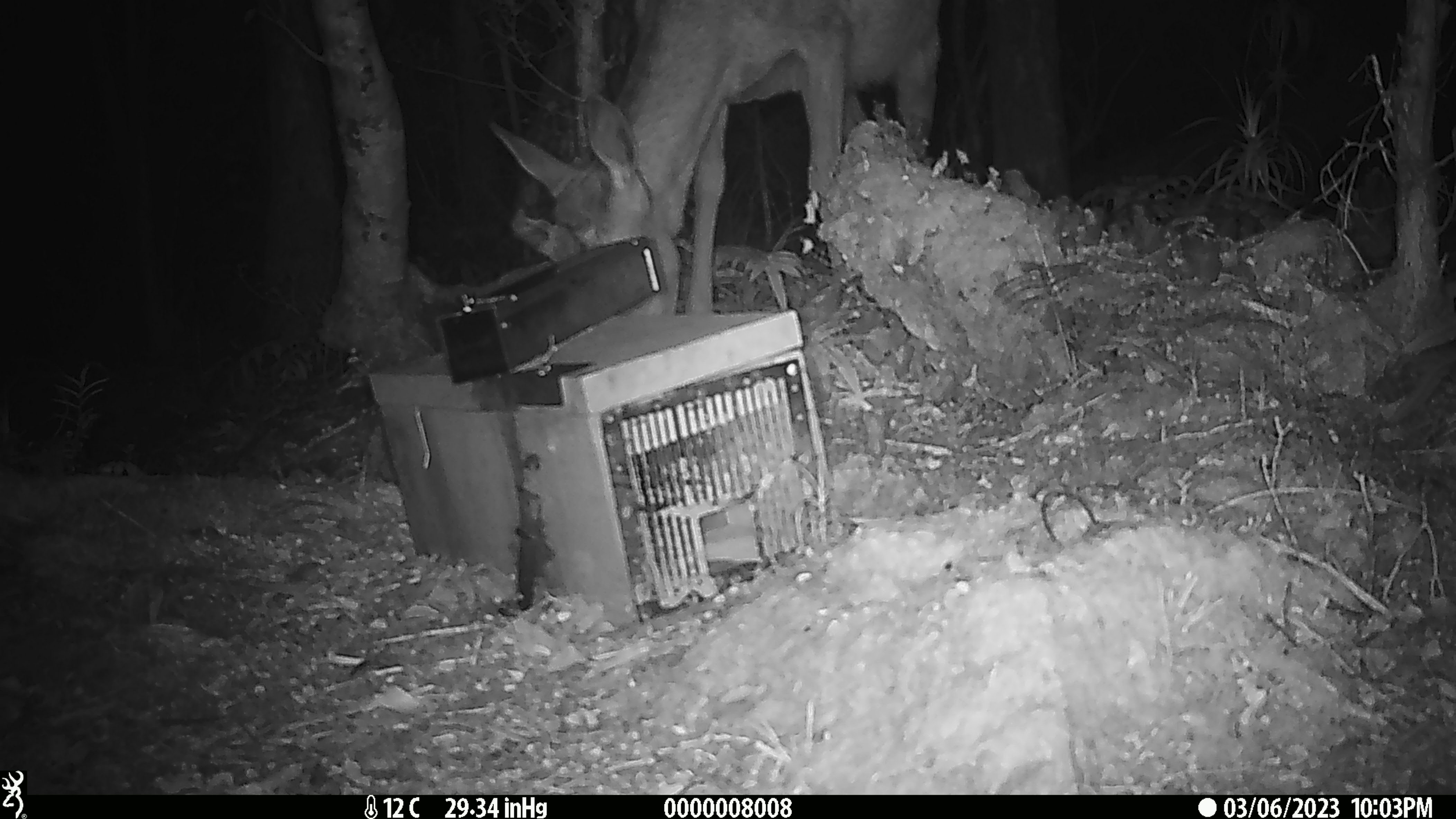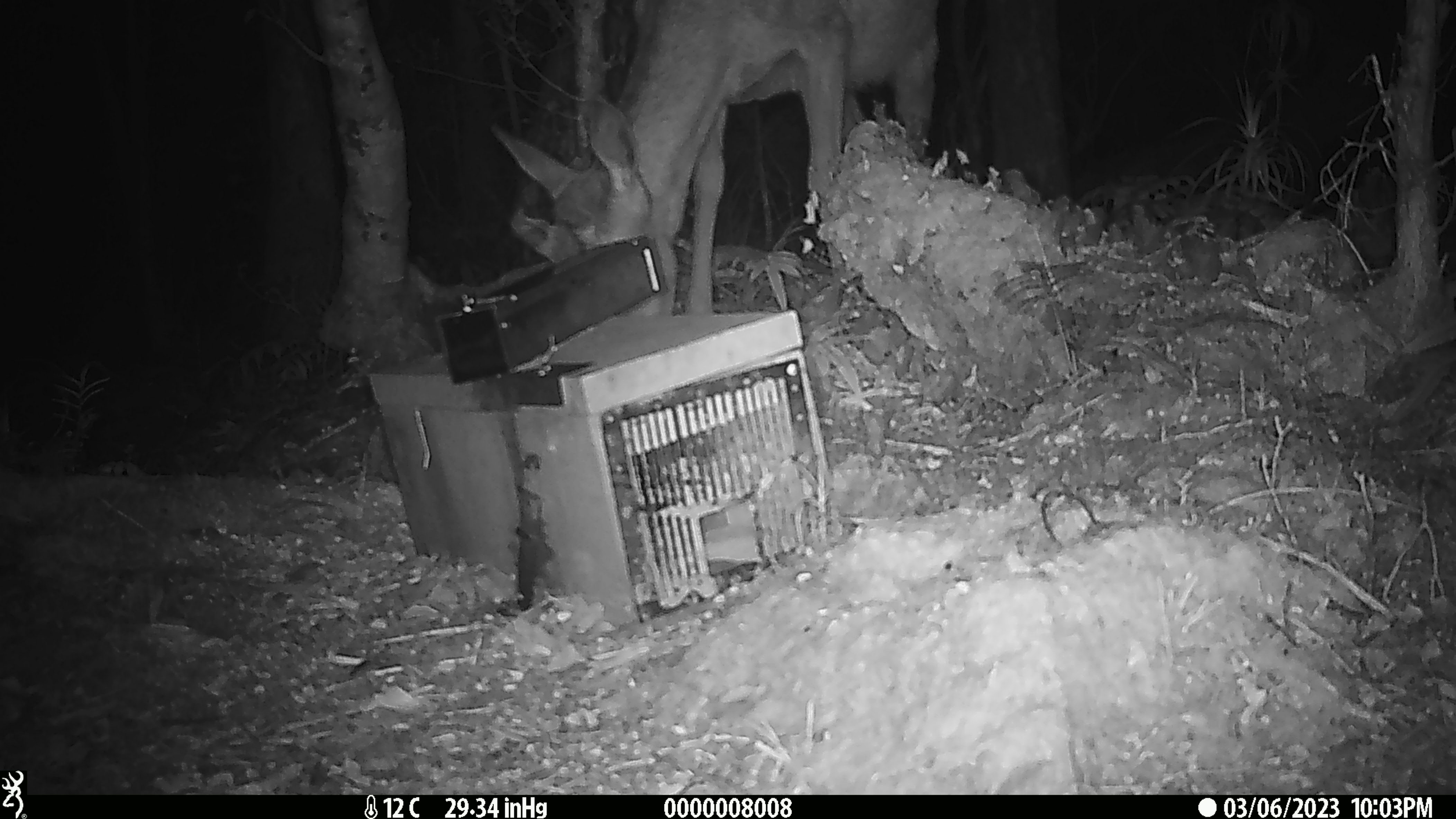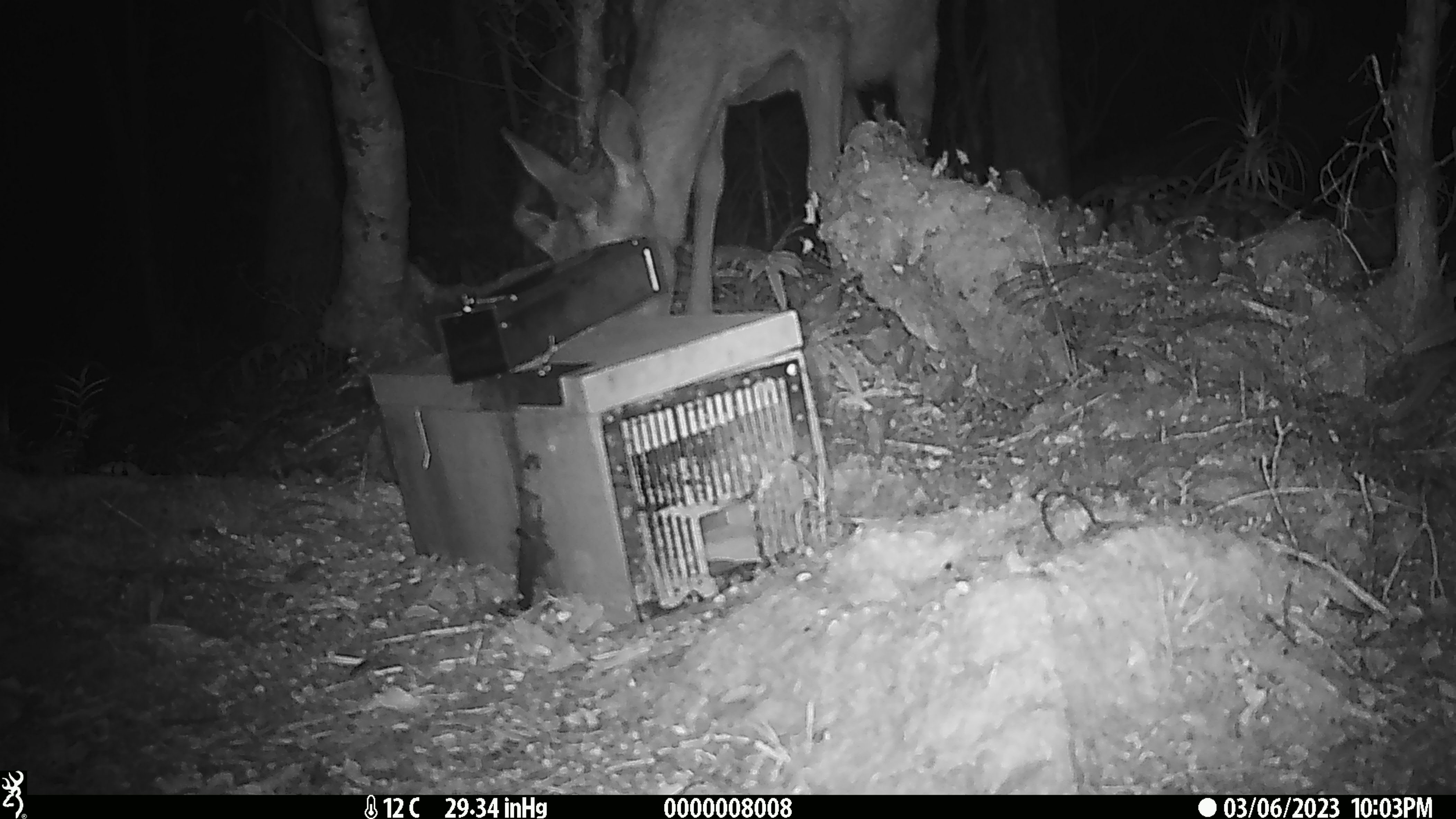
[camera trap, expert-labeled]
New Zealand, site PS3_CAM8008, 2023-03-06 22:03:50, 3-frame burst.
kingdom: Animalia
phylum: Chordata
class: Mammalia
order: Artiodactyla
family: Cervidae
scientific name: Cervidae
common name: deer